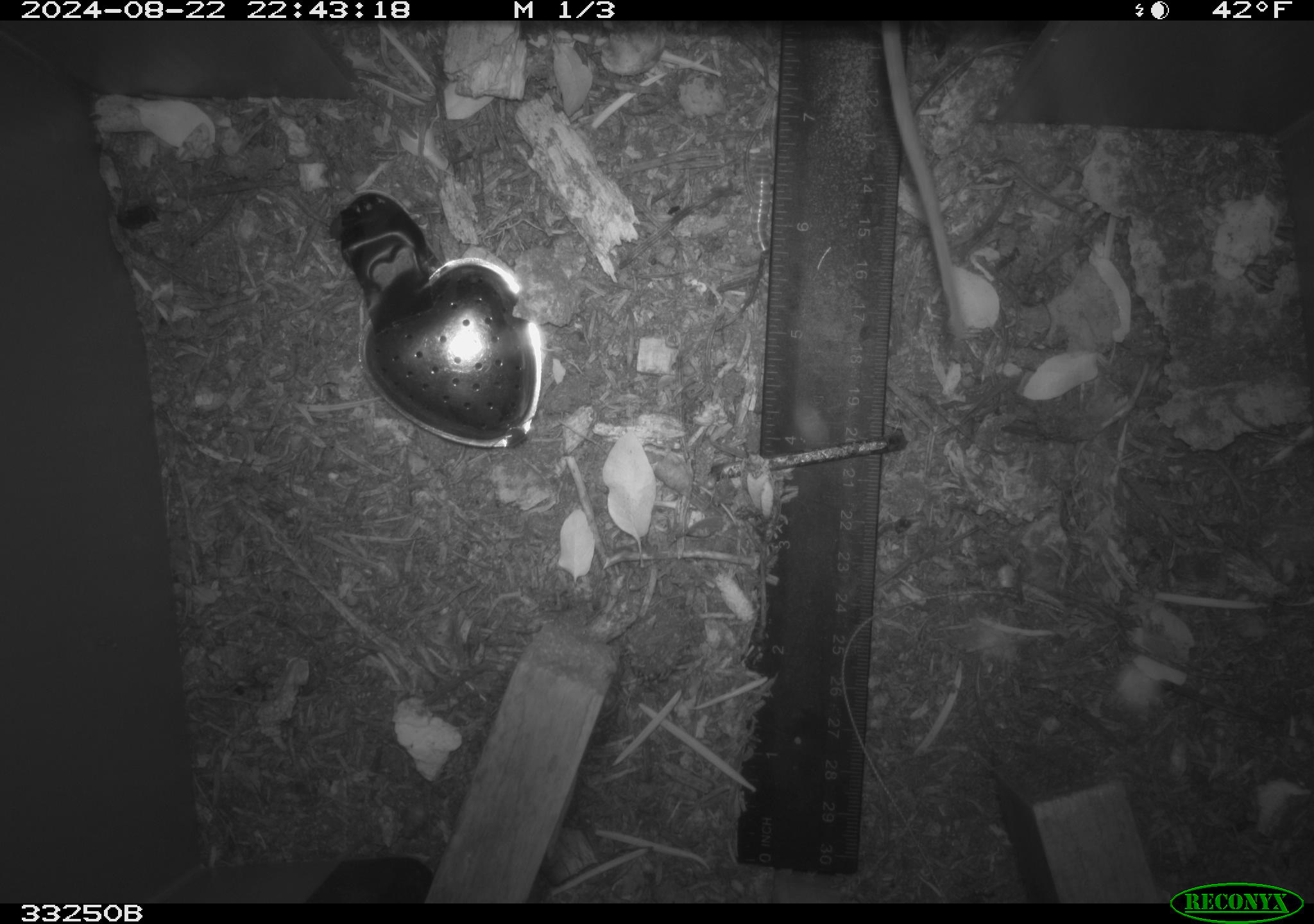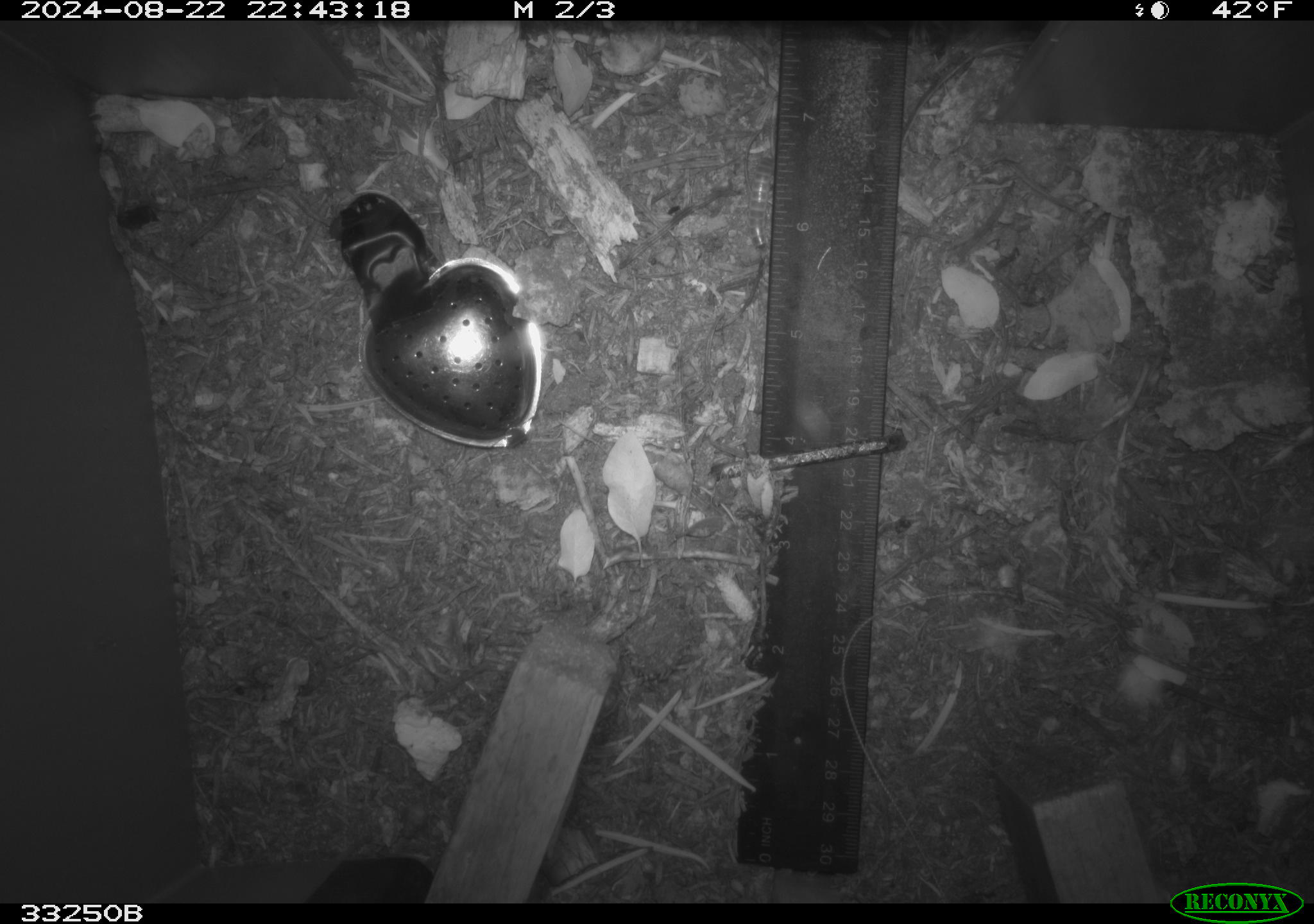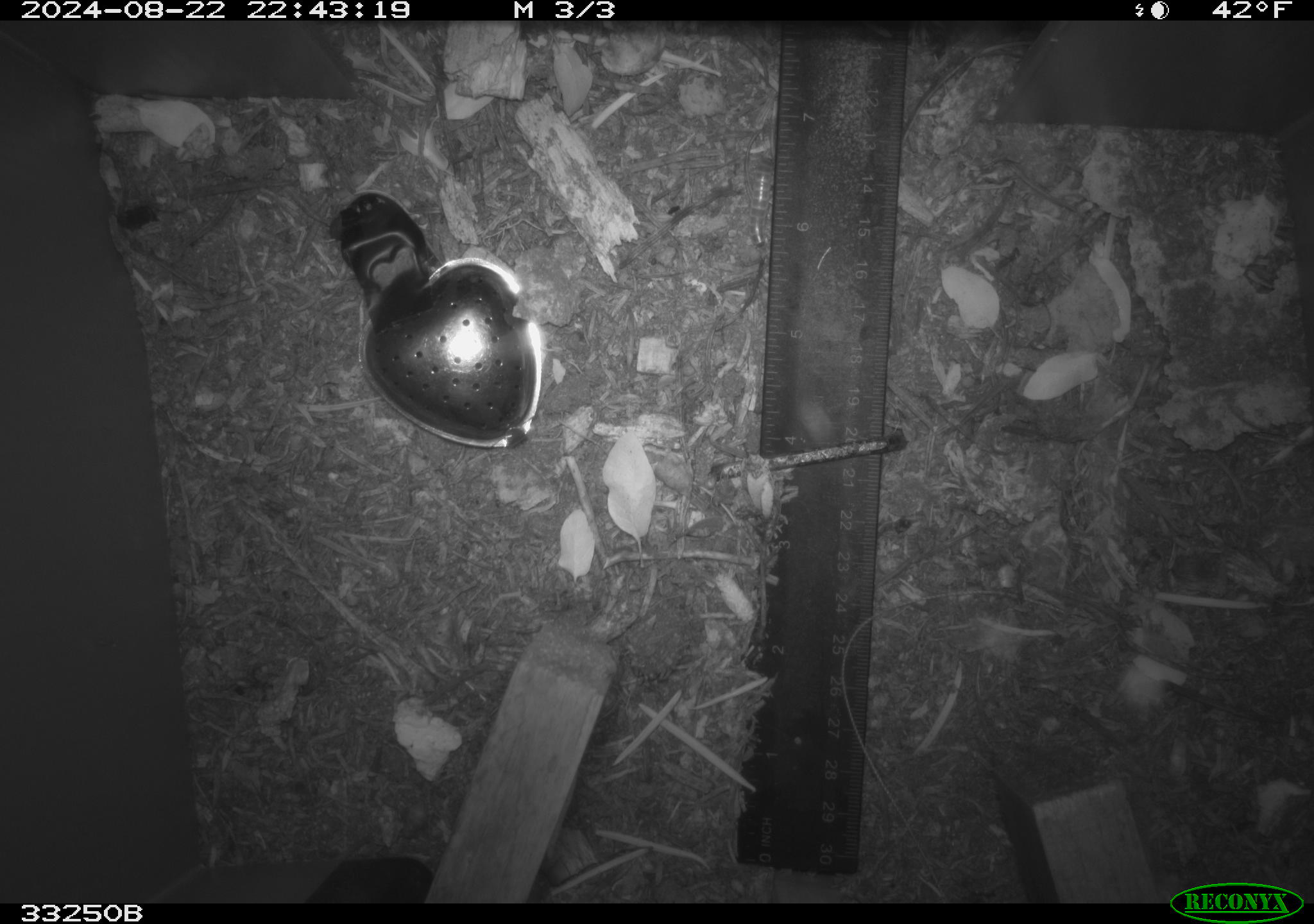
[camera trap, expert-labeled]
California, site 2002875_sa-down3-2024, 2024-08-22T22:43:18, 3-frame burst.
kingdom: Animalia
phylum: Chordata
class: Mammalia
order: Rodentia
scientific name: Rodentia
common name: rodent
Rodent (Rodentia).